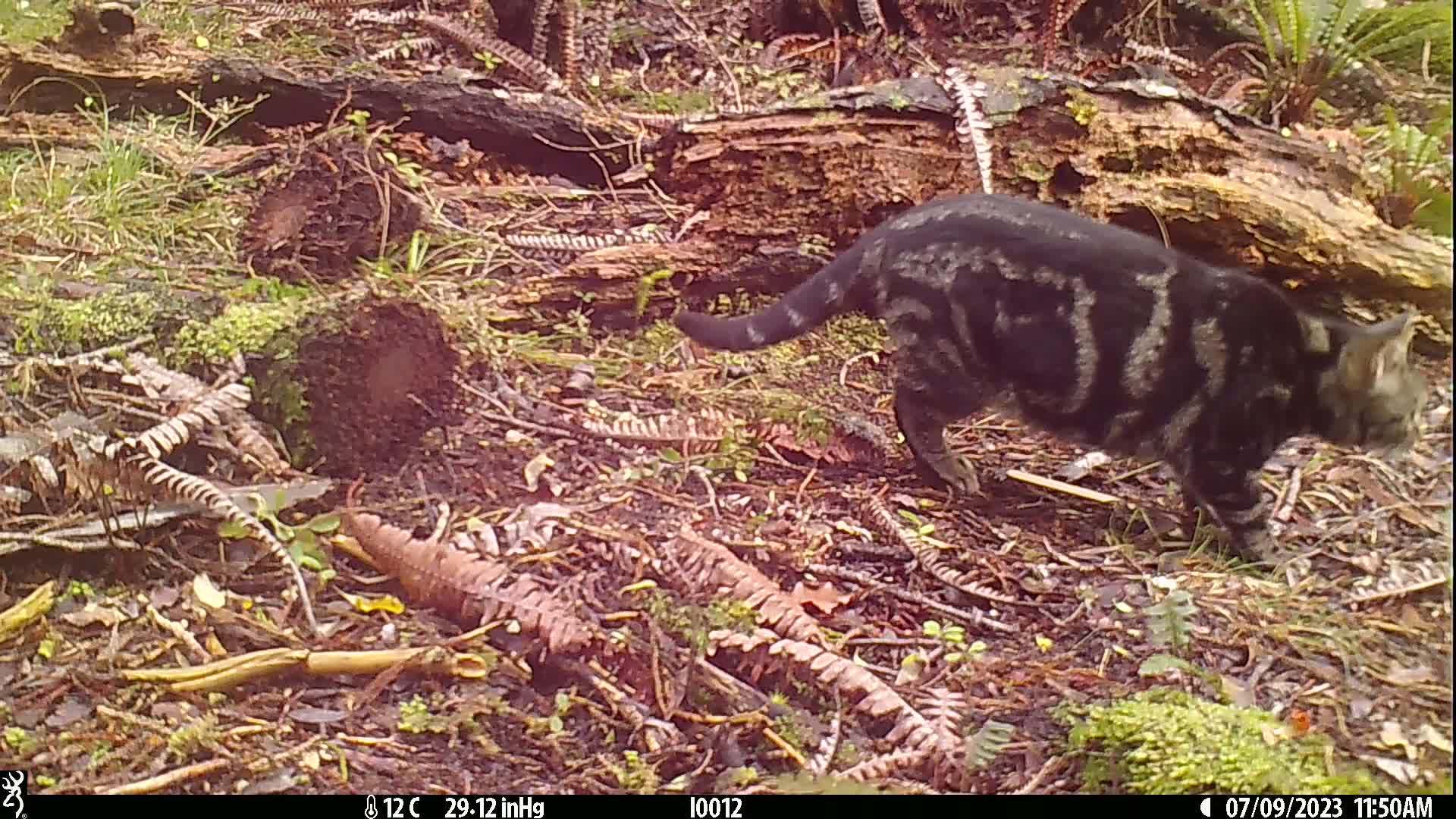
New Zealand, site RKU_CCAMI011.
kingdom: Animalia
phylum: Chordata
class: Mammalia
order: Carnivora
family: Felidae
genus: Felis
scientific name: Felis catus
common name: domestic cat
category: cat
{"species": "cat (domestic cat) (Felis catus)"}